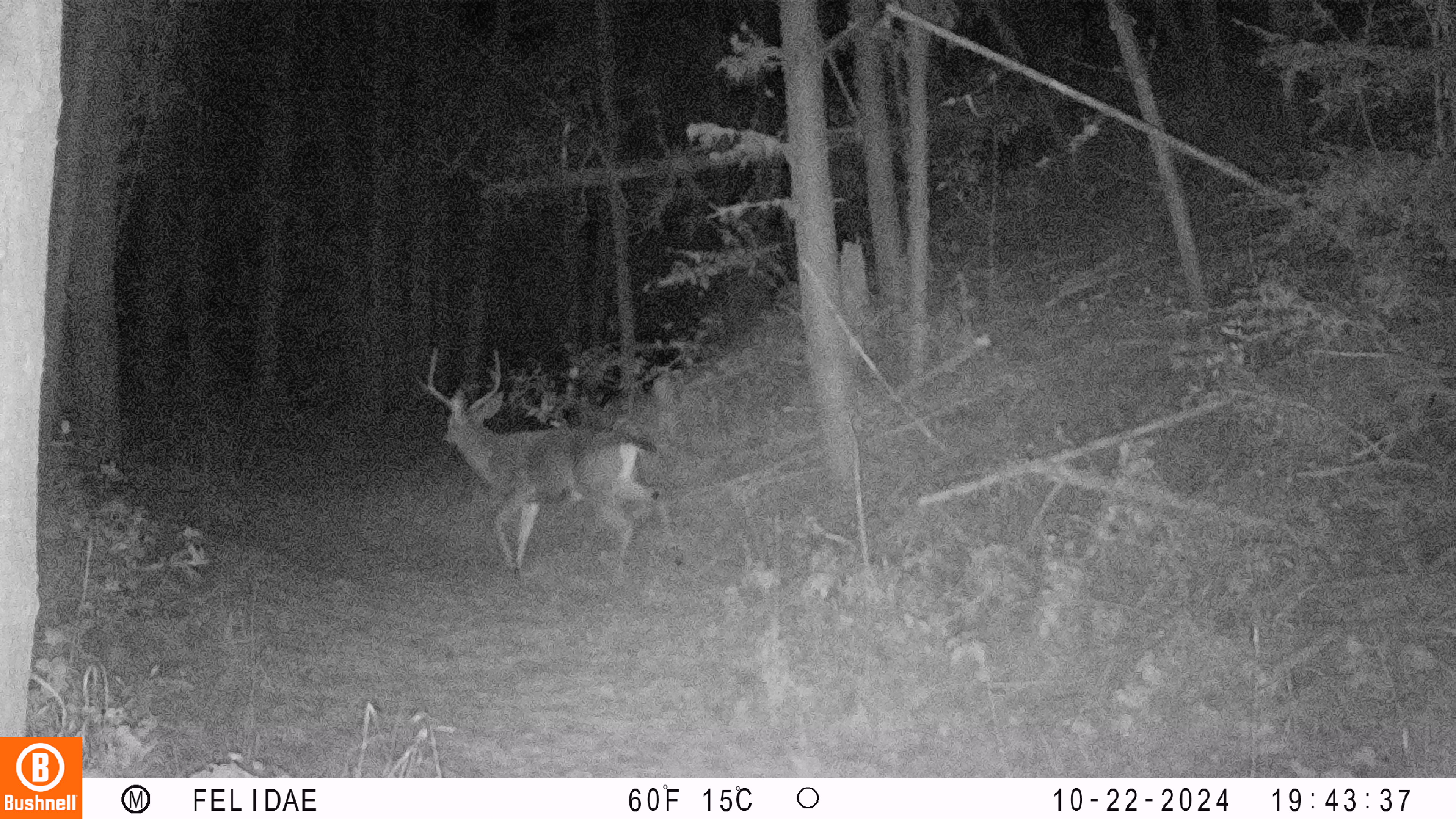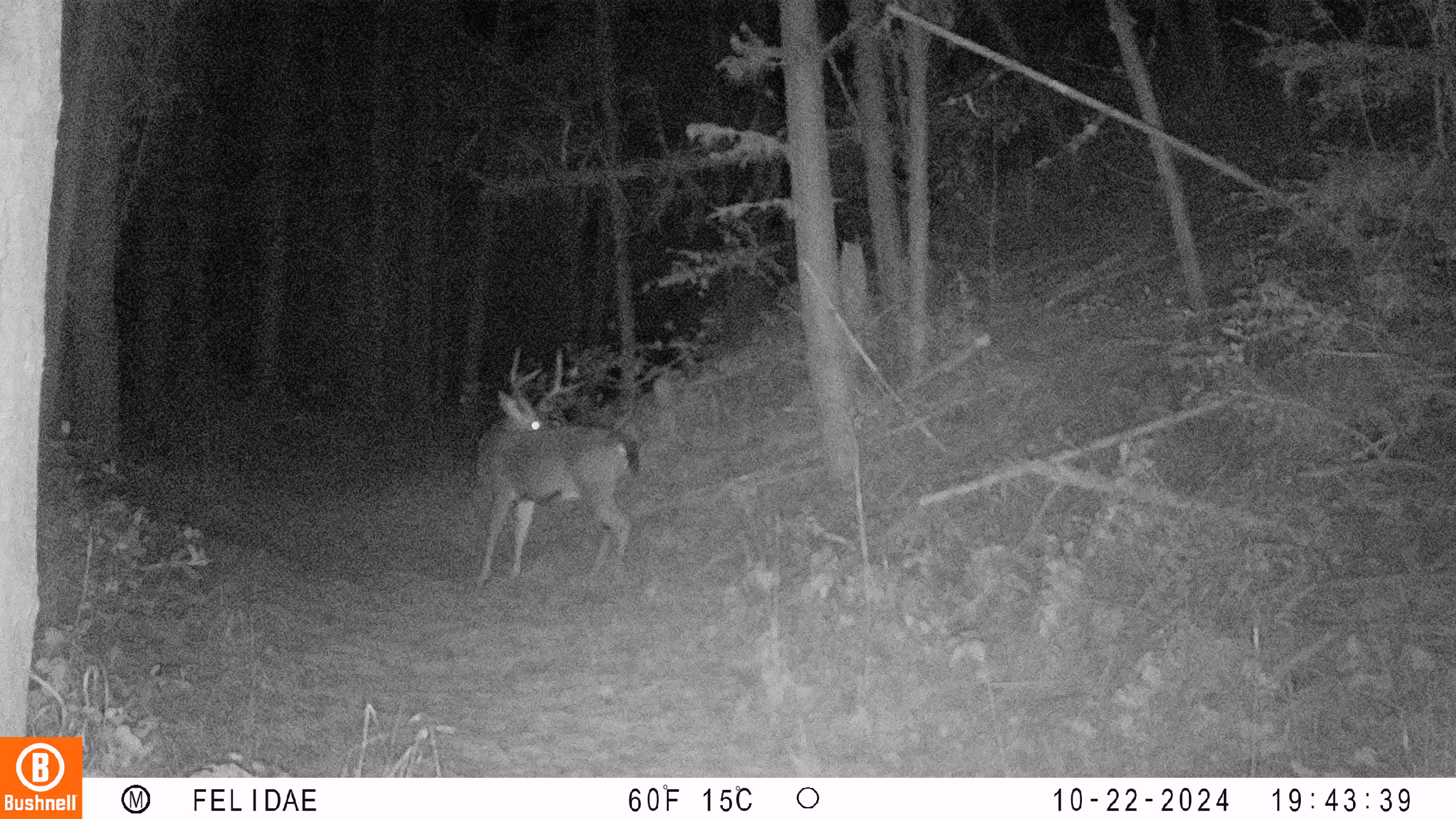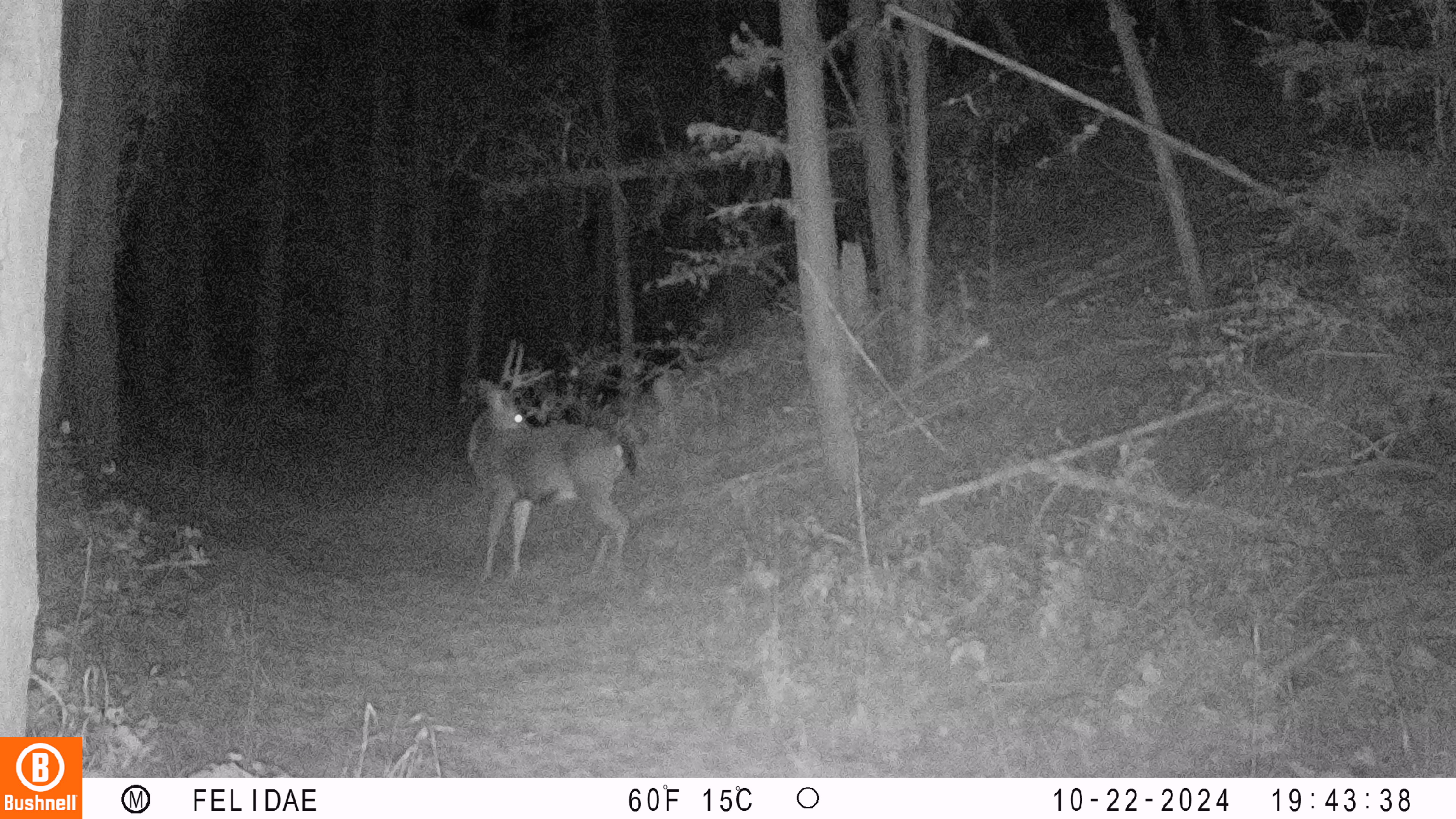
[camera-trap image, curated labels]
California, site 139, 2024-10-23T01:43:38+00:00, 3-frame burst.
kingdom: Animalia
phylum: Chordata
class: Mammalia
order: Artiodactyla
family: Cervidae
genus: Odocoileus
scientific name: Odocoileus hemionus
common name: mule deer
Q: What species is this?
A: Mule deer (Odocoileus hemionus).